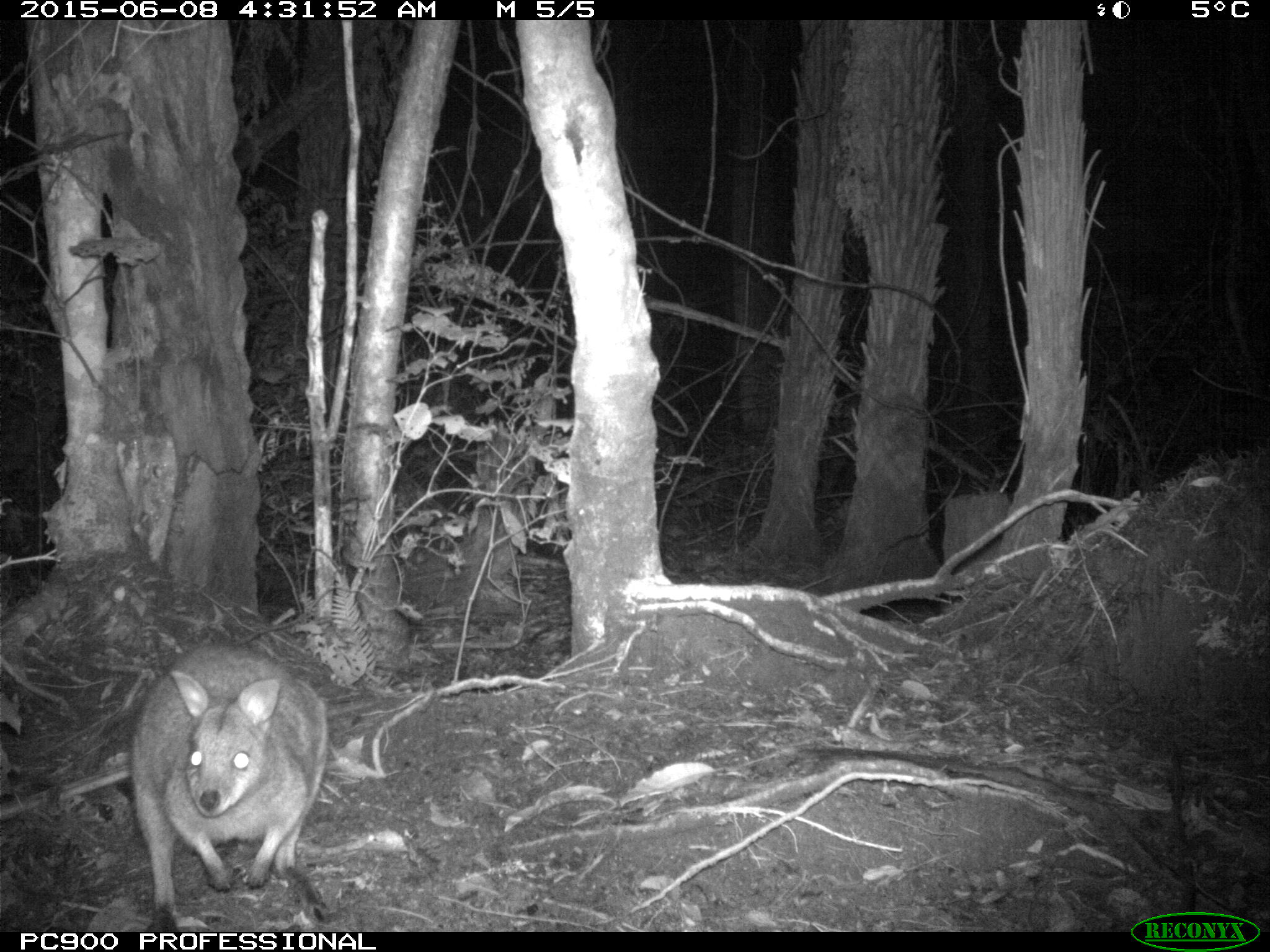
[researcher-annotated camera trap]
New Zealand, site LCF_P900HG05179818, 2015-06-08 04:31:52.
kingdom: Animalia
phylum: Chordata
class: Mammalia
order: Diprotodontia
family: Macropodidae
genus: Notamacropus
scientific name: Notamacropus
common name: wallaby